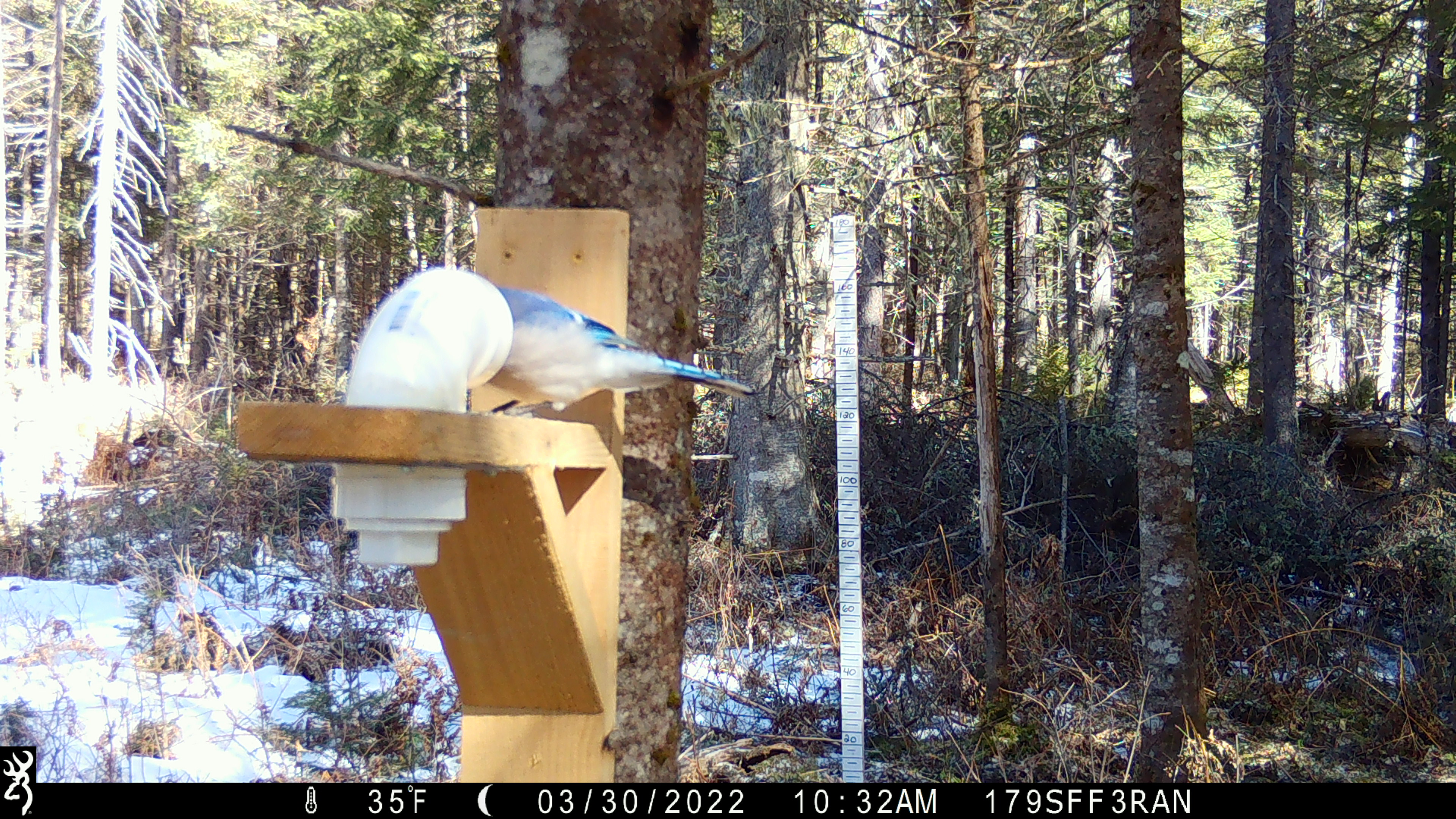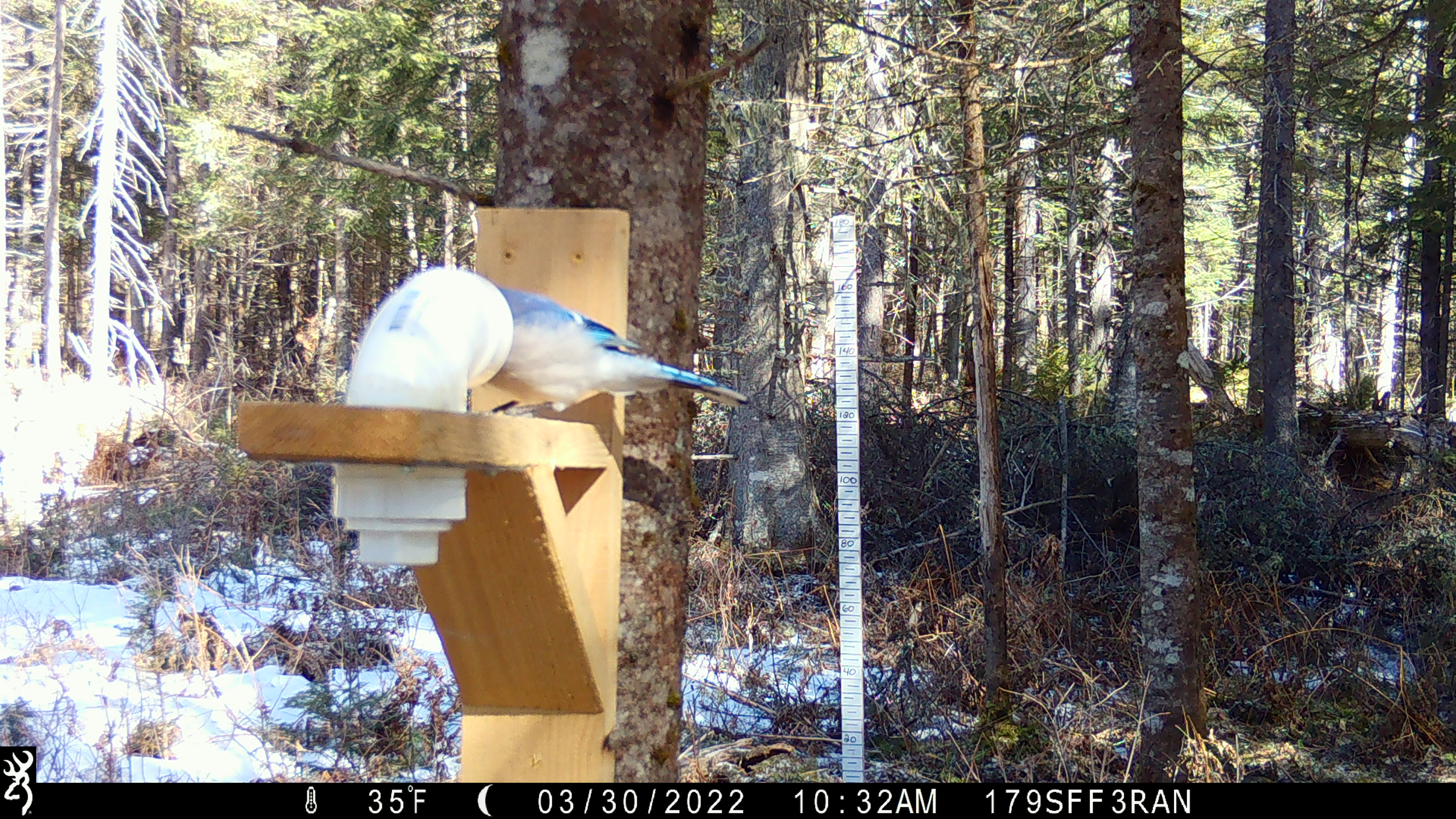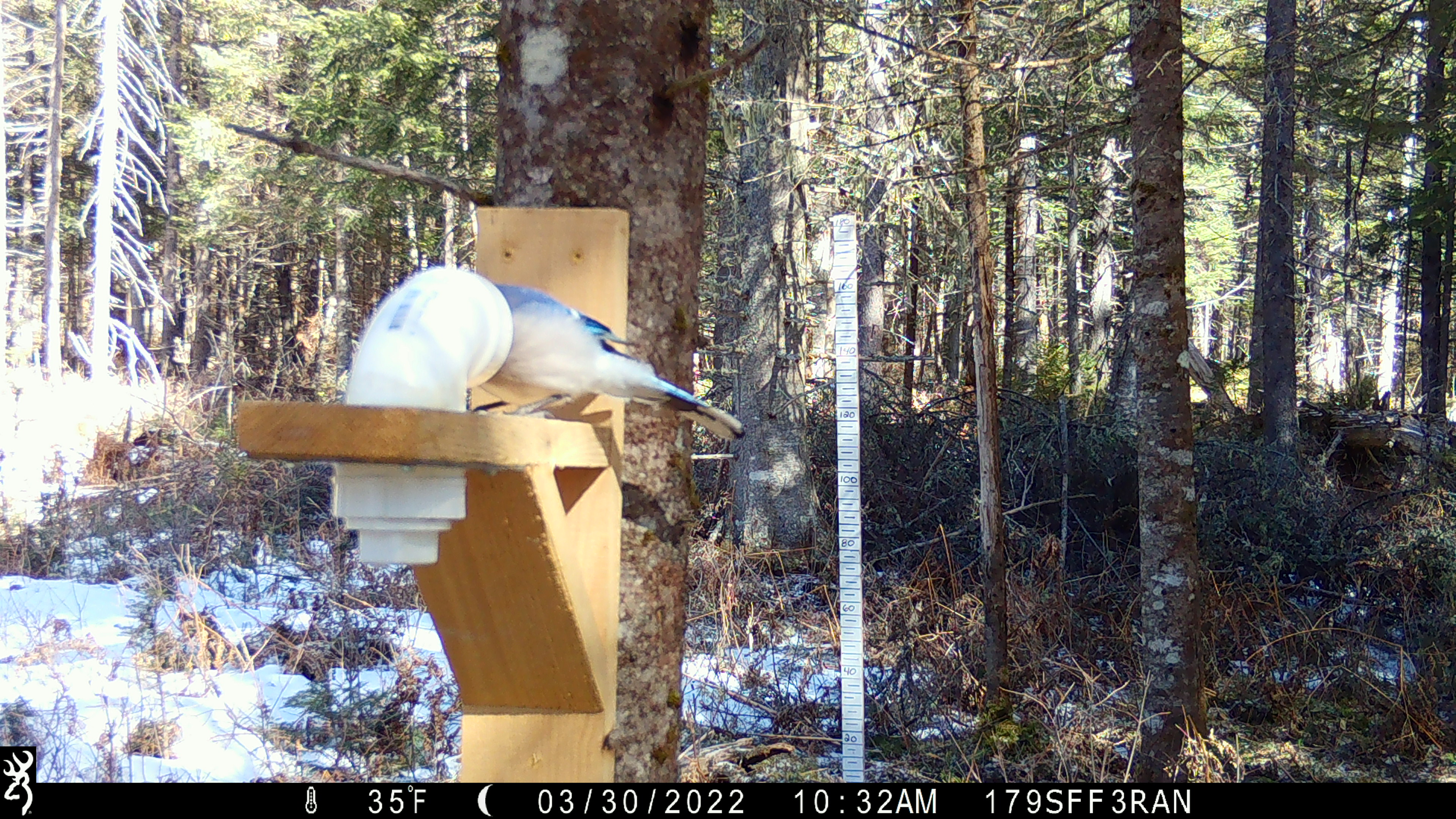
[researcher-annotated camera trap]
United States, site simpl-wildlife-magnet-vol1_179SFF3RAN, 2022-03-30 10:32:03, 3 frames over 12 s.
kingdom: Animalia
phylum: Chordata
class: Aves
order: Passeriformes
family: Corvidae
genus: Cyanocitta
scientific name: Cyanocitta cristata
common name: blue jay